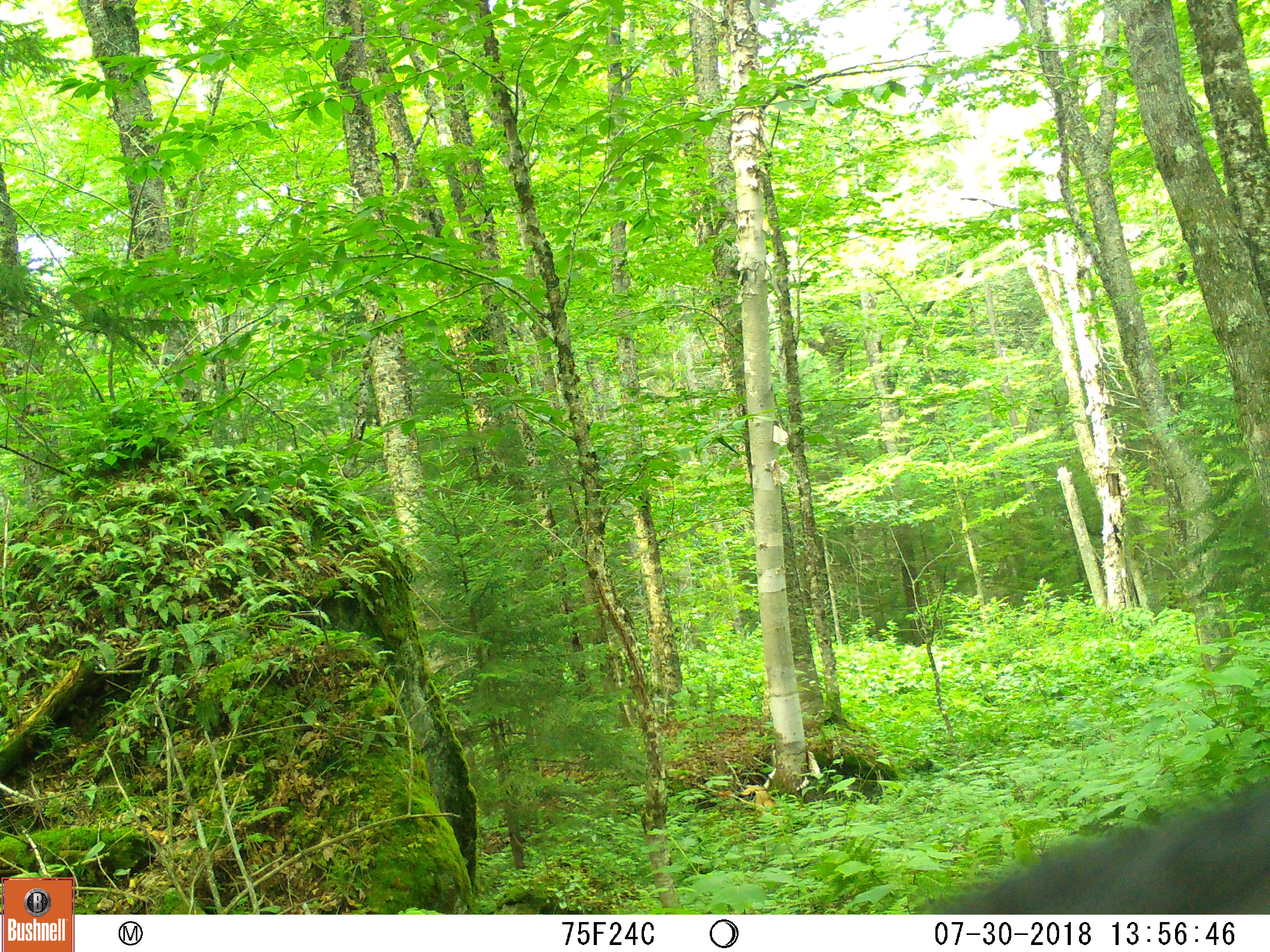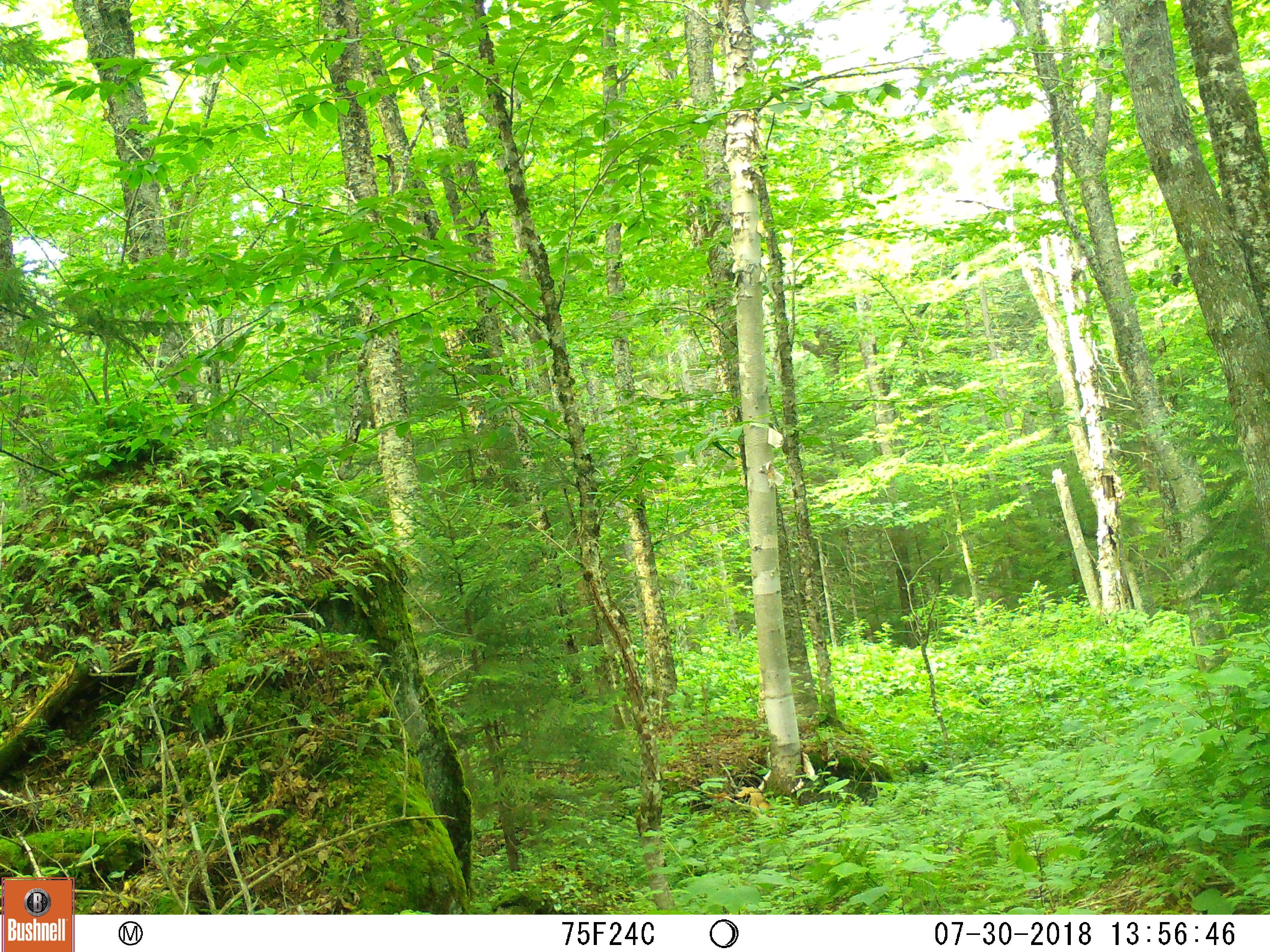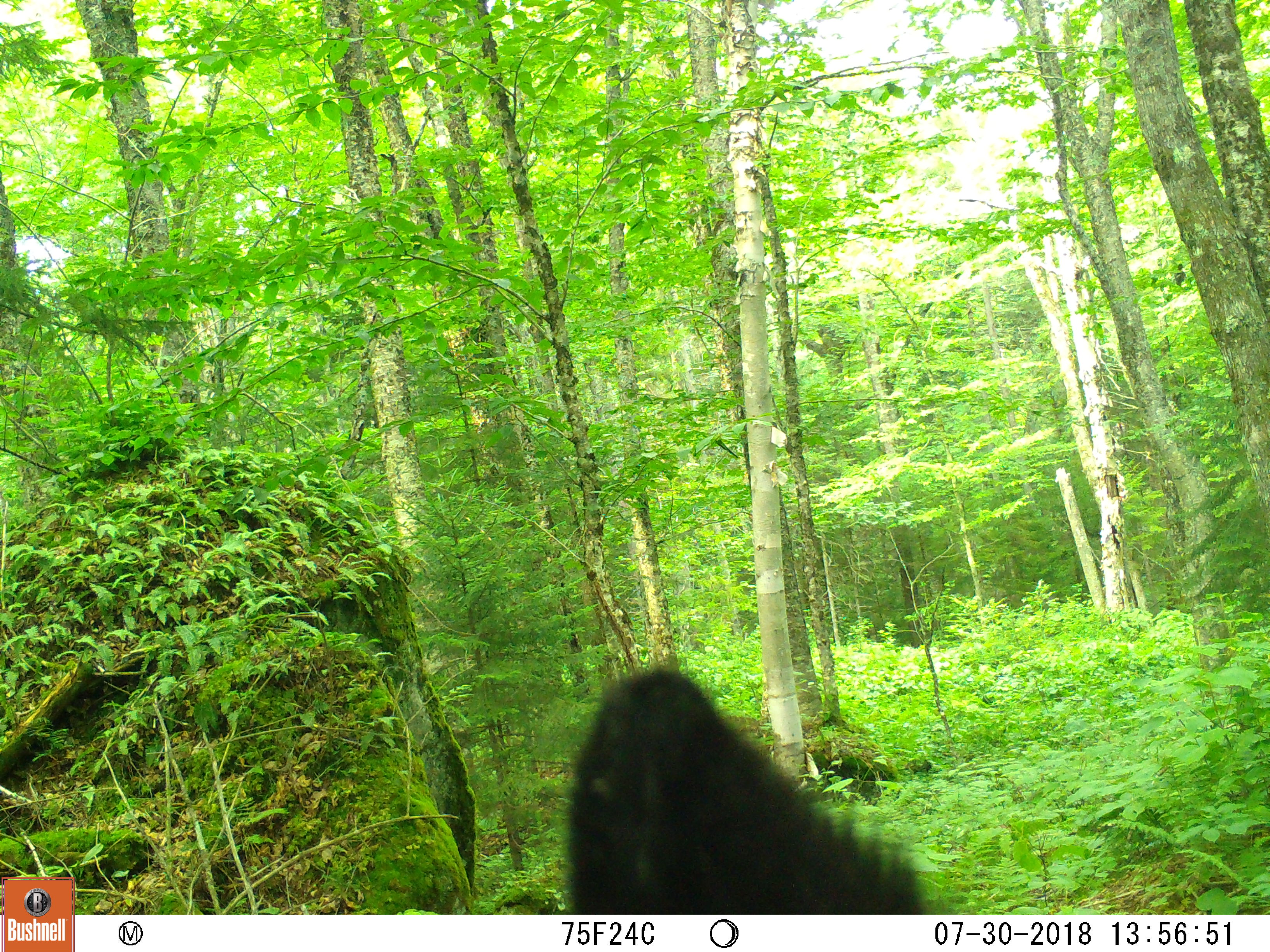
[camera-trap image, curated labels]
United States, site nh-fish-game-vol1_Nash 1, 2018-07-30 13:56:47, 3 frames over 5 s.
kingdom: Animalia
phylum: Chordata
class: Mammalia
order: Carnivora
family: Ursidae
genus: Ursus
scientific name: Ursus americanus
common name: black bear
Black bear (Ursus americanus).